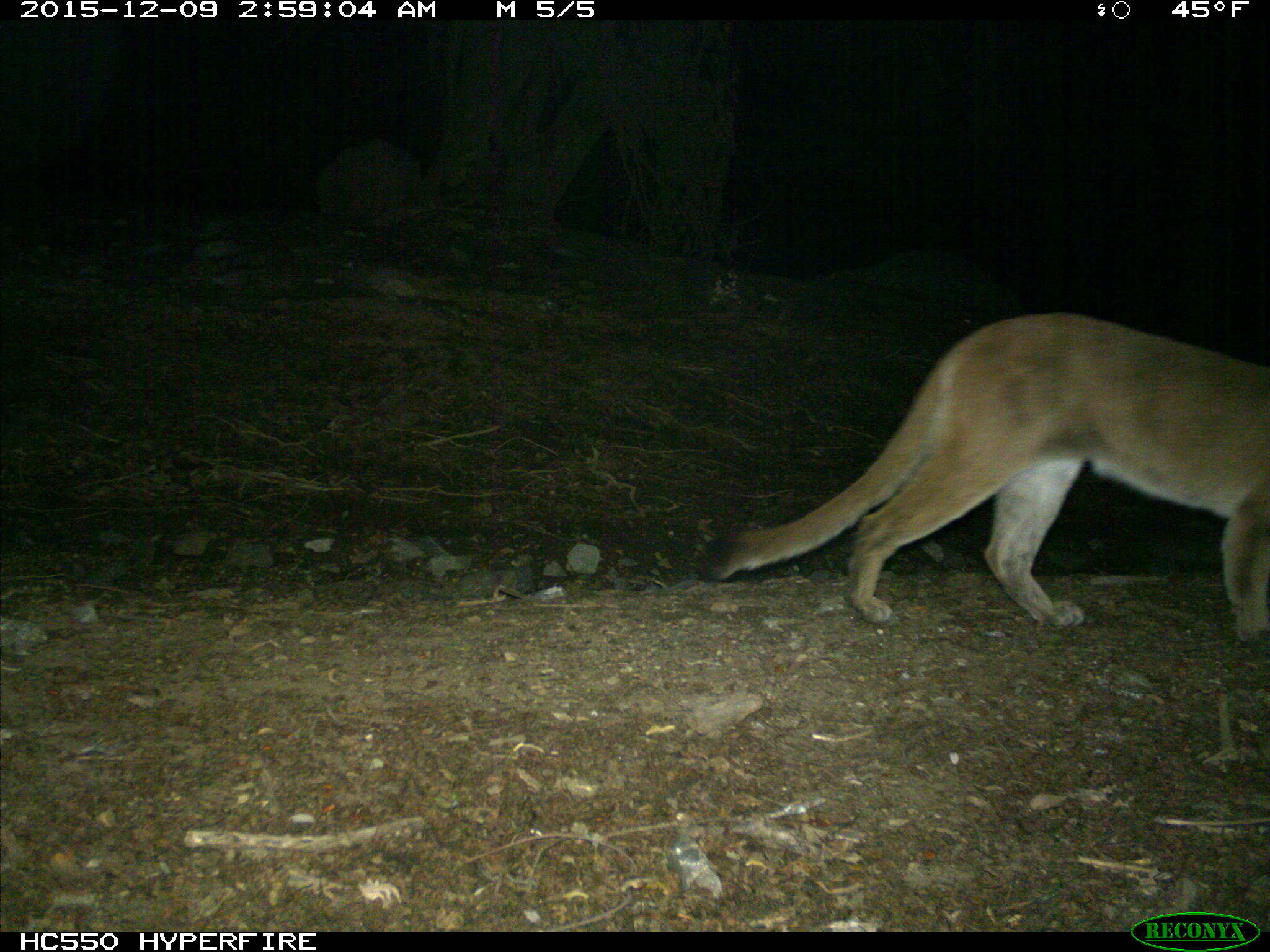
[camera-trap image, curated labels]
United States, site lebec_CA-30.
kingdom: Animalia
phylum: Chordata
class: Mammalia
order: Carnivora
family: Felidae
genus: Puma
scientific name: Puma concolor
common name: mountain lion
Puma concolor (mountain lion).